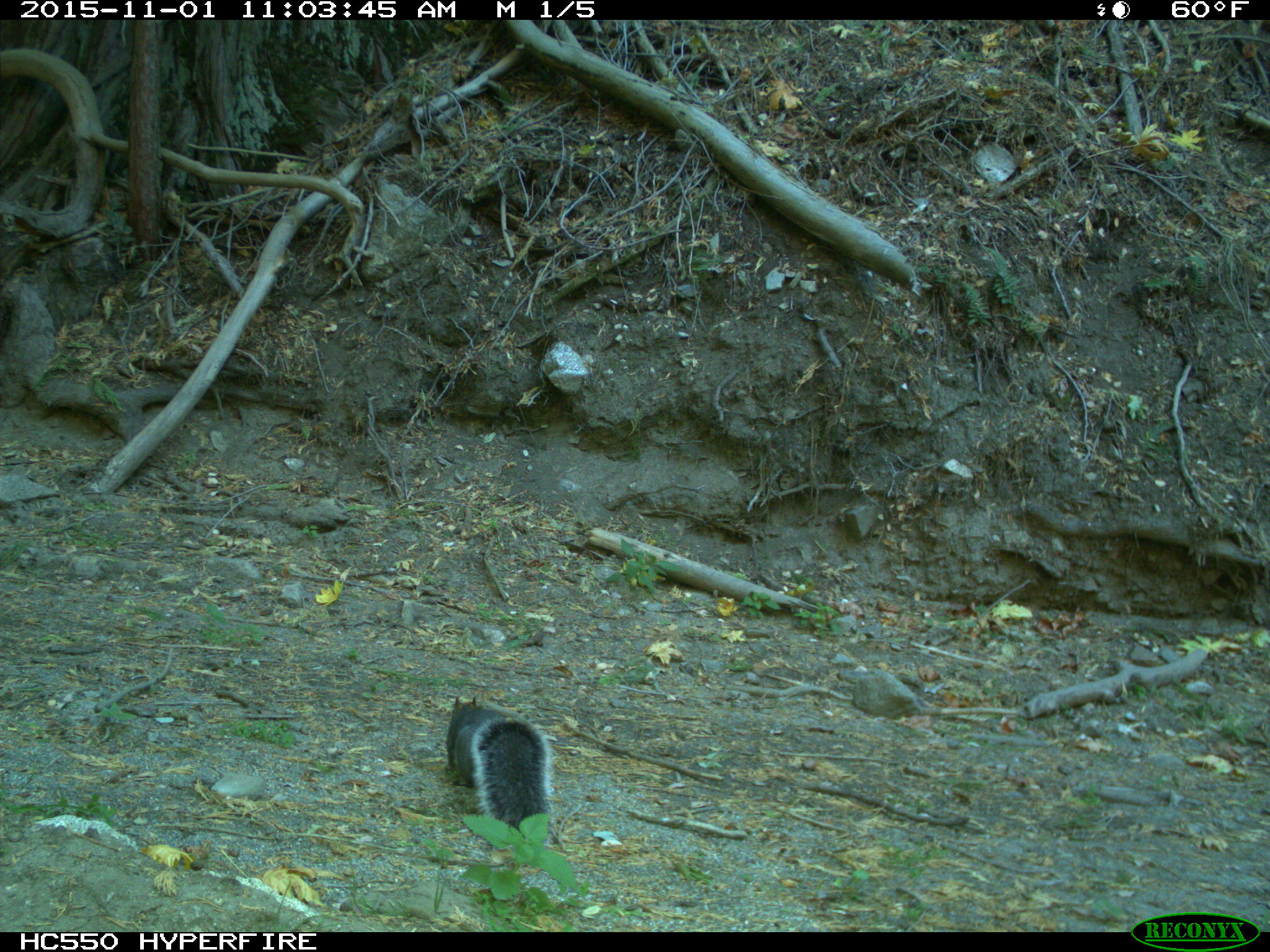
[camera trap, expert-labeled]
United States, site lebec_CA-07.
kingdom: Animalia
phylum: Chordata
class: Mammalia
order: Rodentia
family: Sciuridae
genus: Sciurus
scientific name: Sciurus carolinensis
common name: eastern gray squirrel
Sciurus carolinensis (eastern gray squirrel).